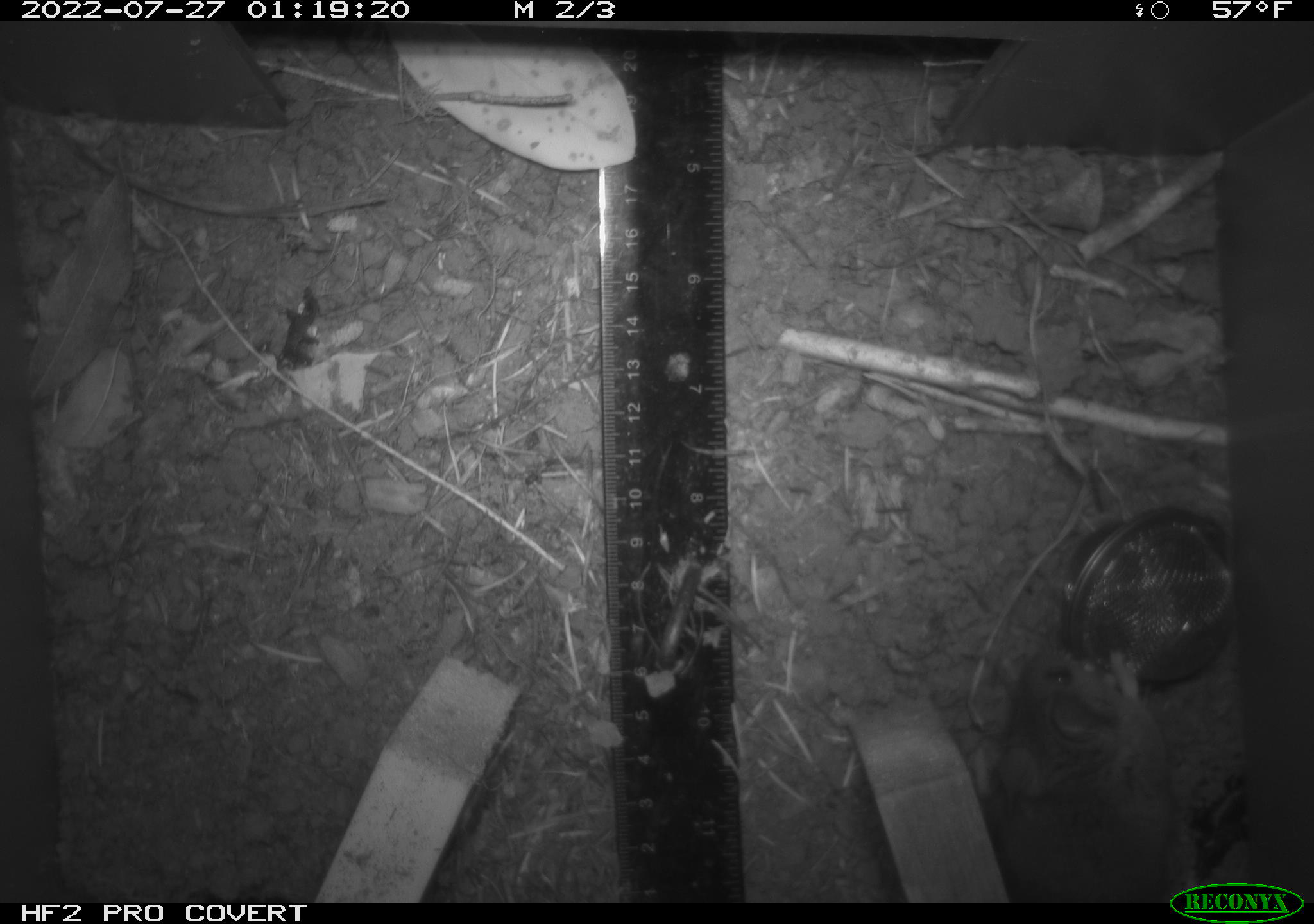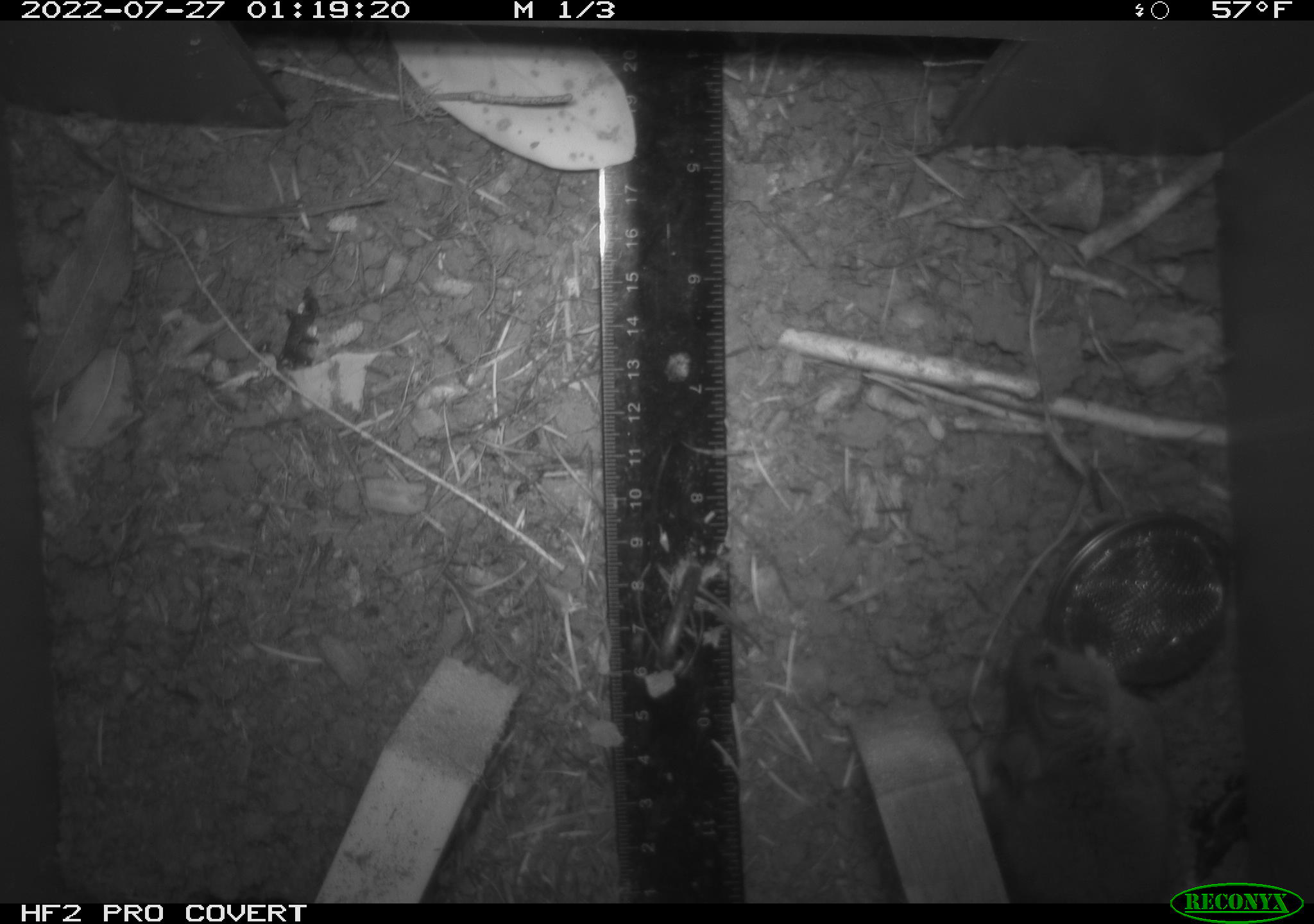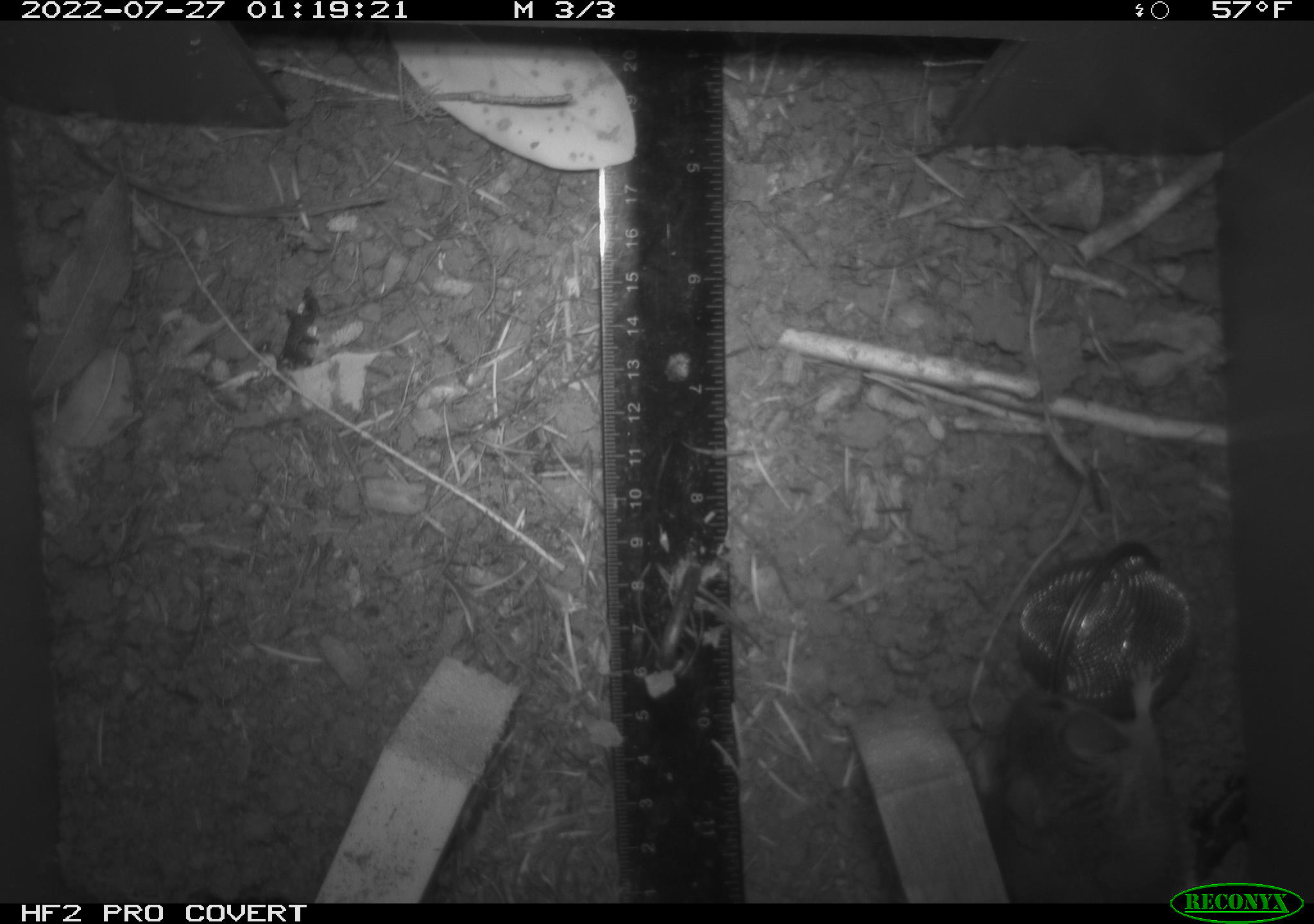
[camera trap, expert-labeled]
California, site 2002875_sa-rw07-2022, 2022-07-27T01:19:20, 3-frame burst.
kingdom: Animalia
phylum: Chordata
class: Mammalia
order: Rodentia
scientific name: Rodentia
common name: mouse species